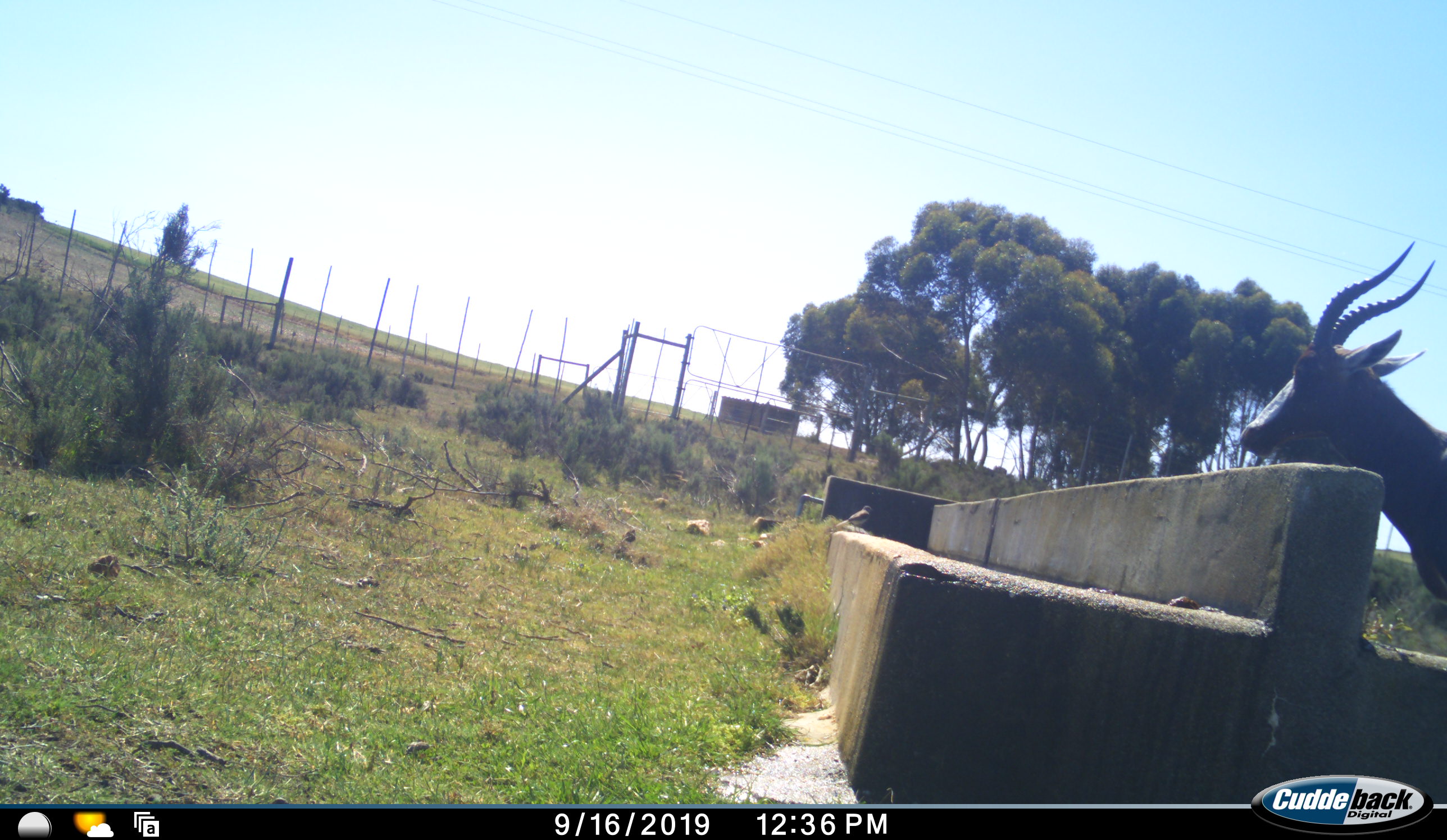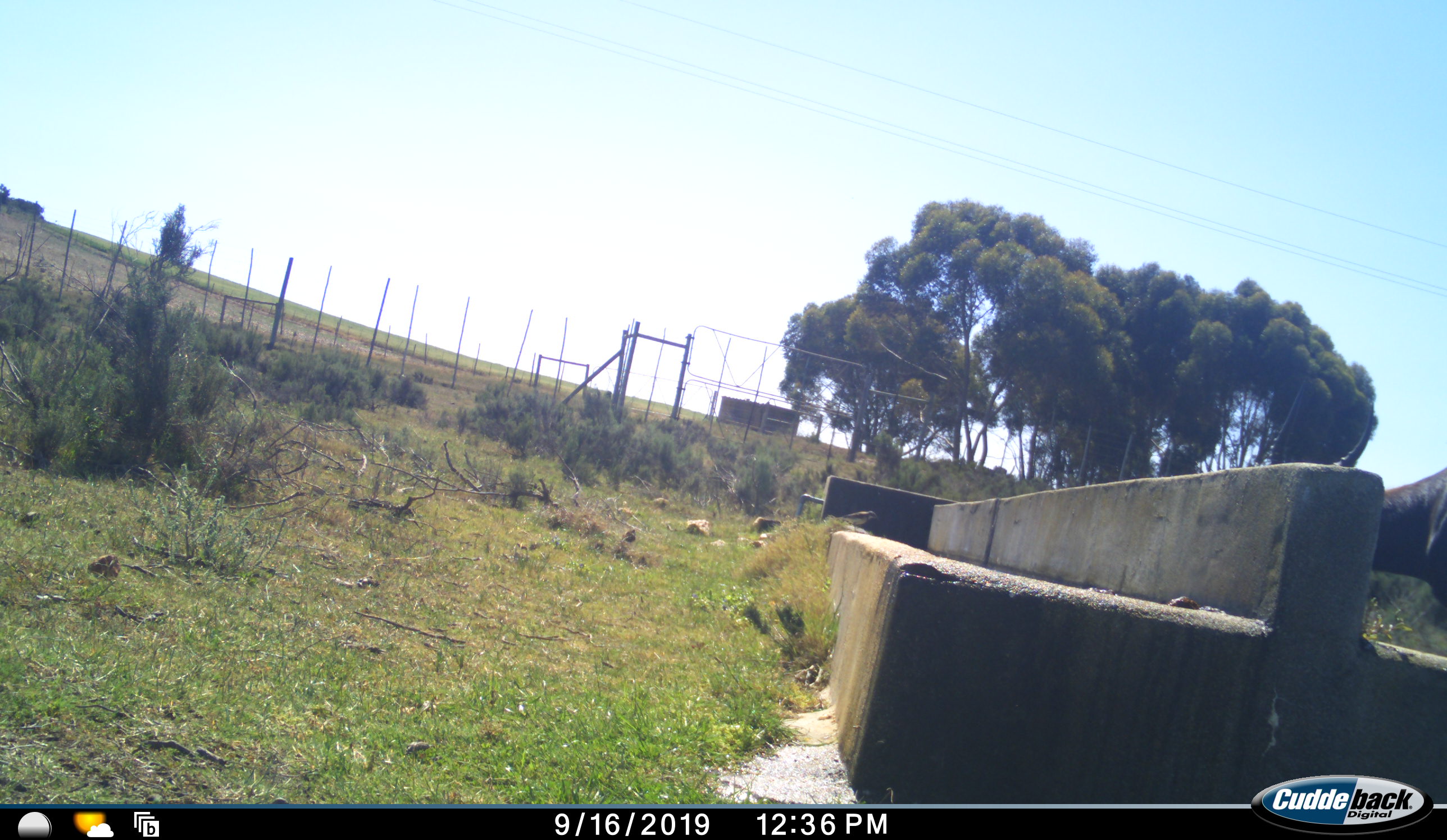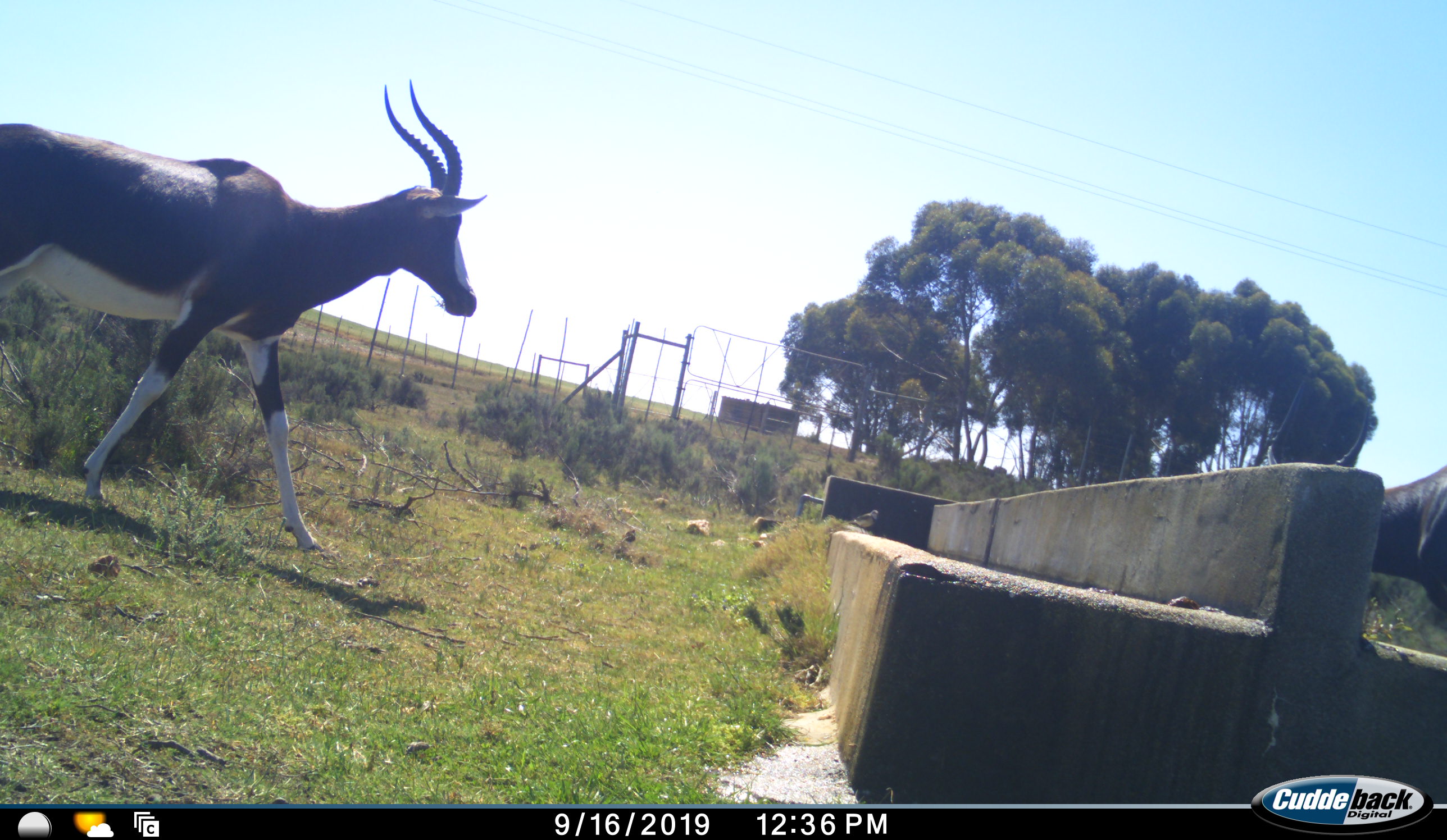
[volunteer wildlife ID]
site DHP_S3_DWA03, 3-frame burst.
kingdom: Animalia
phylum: Chordata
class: Mammalia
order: Artiodactyla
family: Bovidae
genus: Damaliscus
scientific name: Damaliscus pygargus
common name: bontebok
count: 2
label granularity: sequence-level